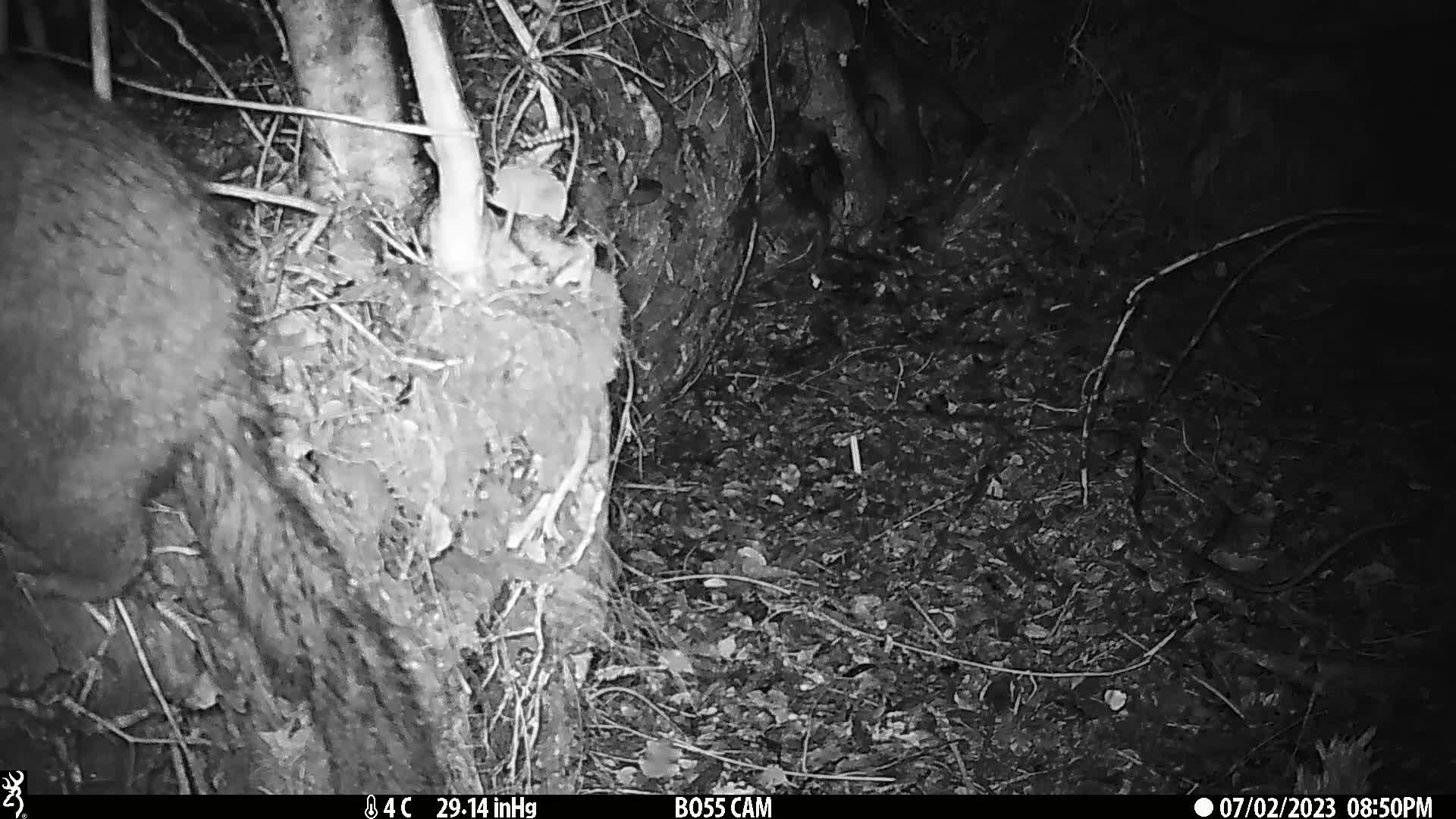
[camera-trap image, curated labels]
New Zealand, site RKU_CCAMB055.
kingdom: Animalia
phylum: Chordata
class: Mammalia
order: Diprotodontia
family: Phalangeridae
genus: Trichosurus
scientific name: Trichosurus vulpecula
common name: common brushtail possum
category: possum